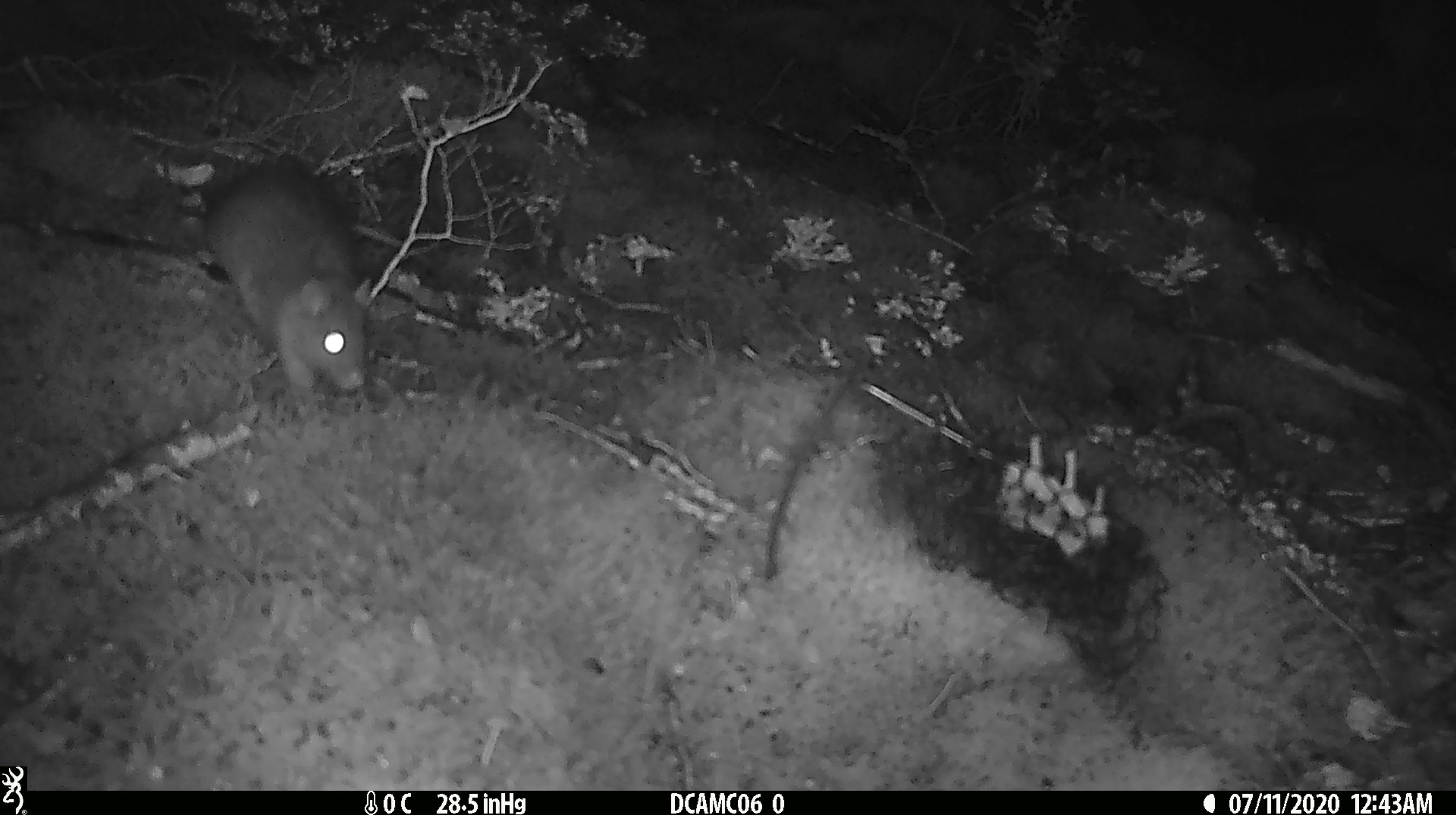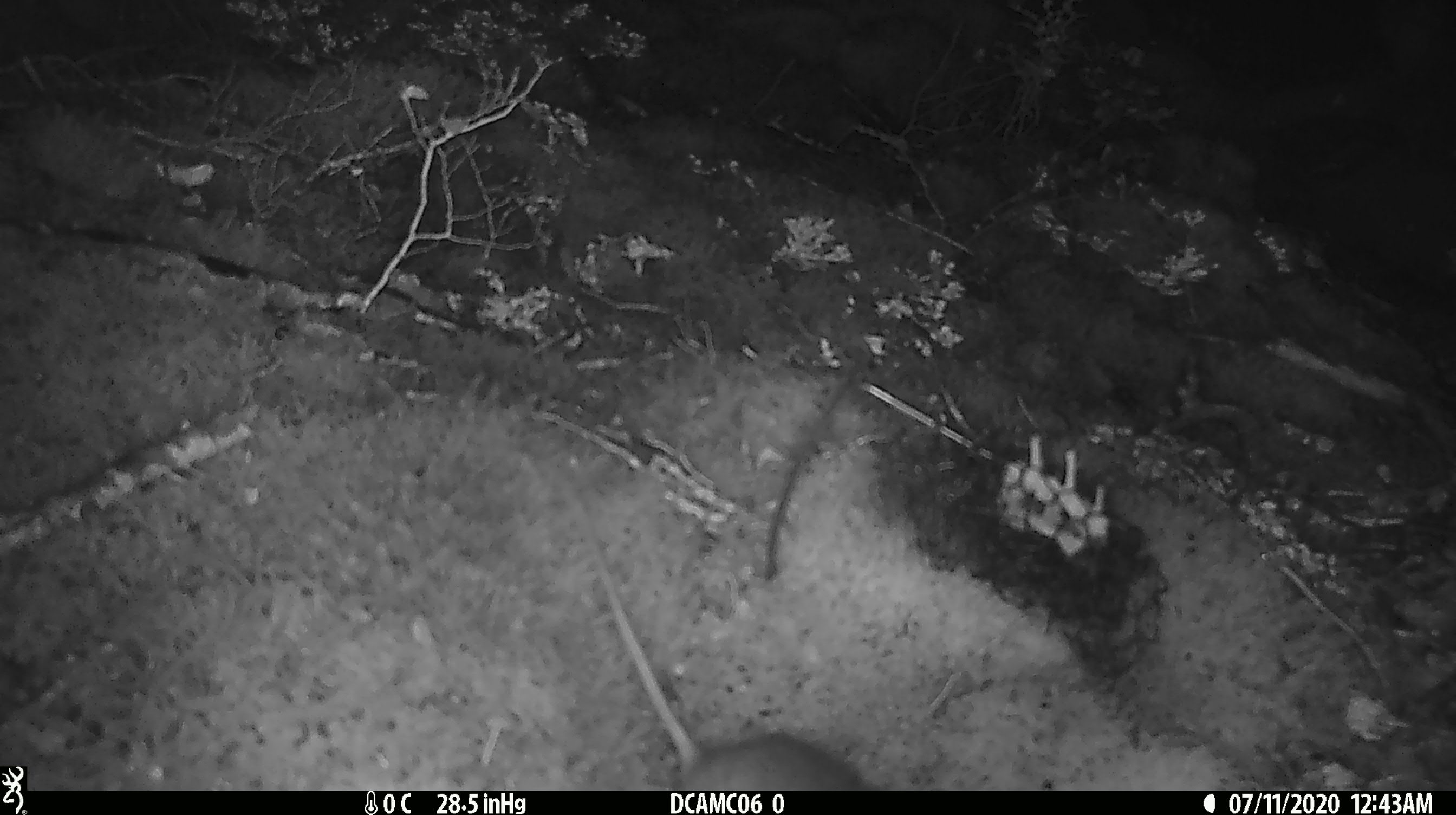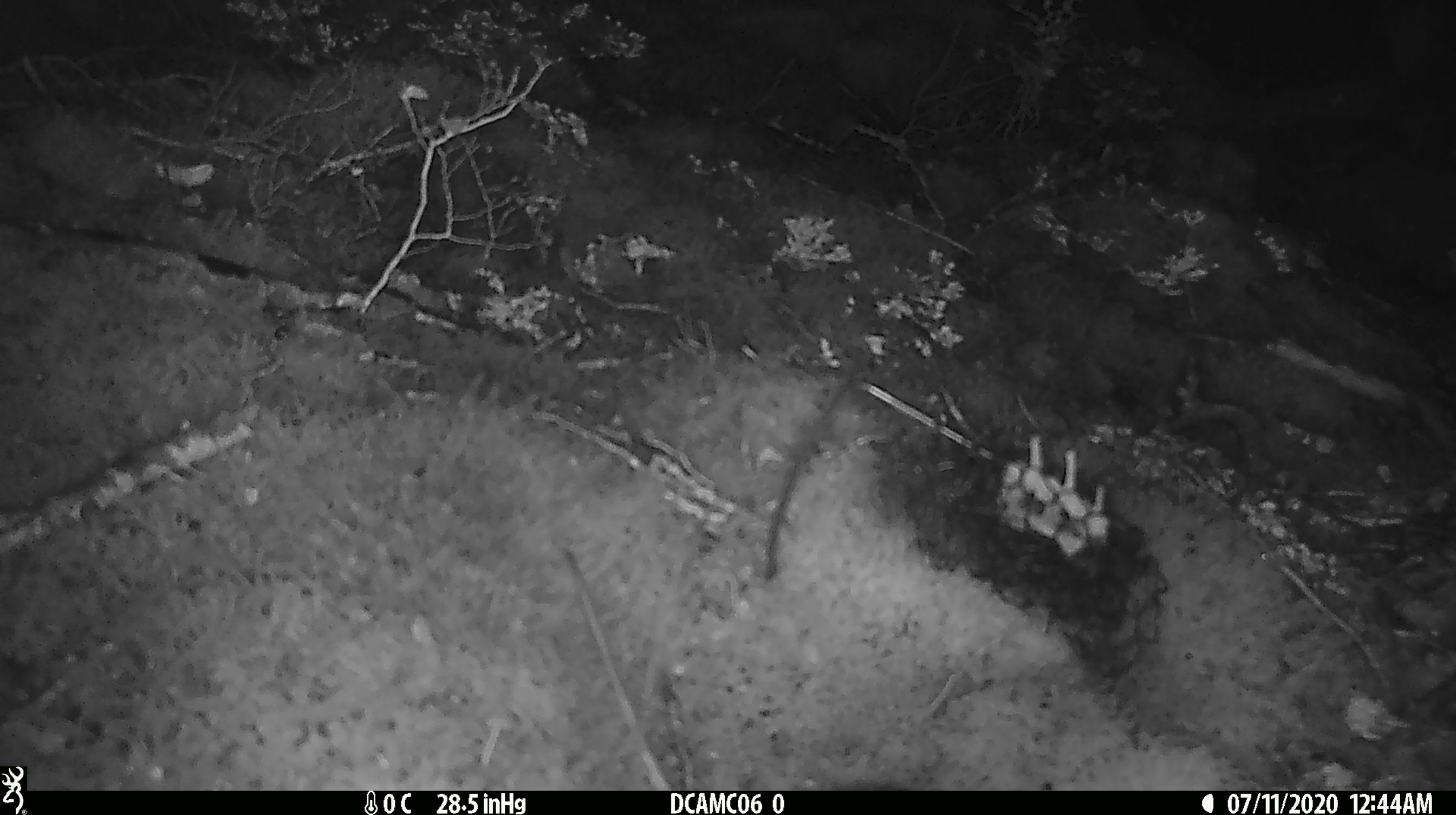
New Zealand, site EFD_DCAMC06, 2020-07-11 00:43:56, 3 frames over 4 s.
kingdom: Animalia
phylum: Chordata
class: Mammalia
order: Rodentia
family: Muridae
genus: Rattus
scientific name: Rattus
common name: rat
Rat (Rattus).